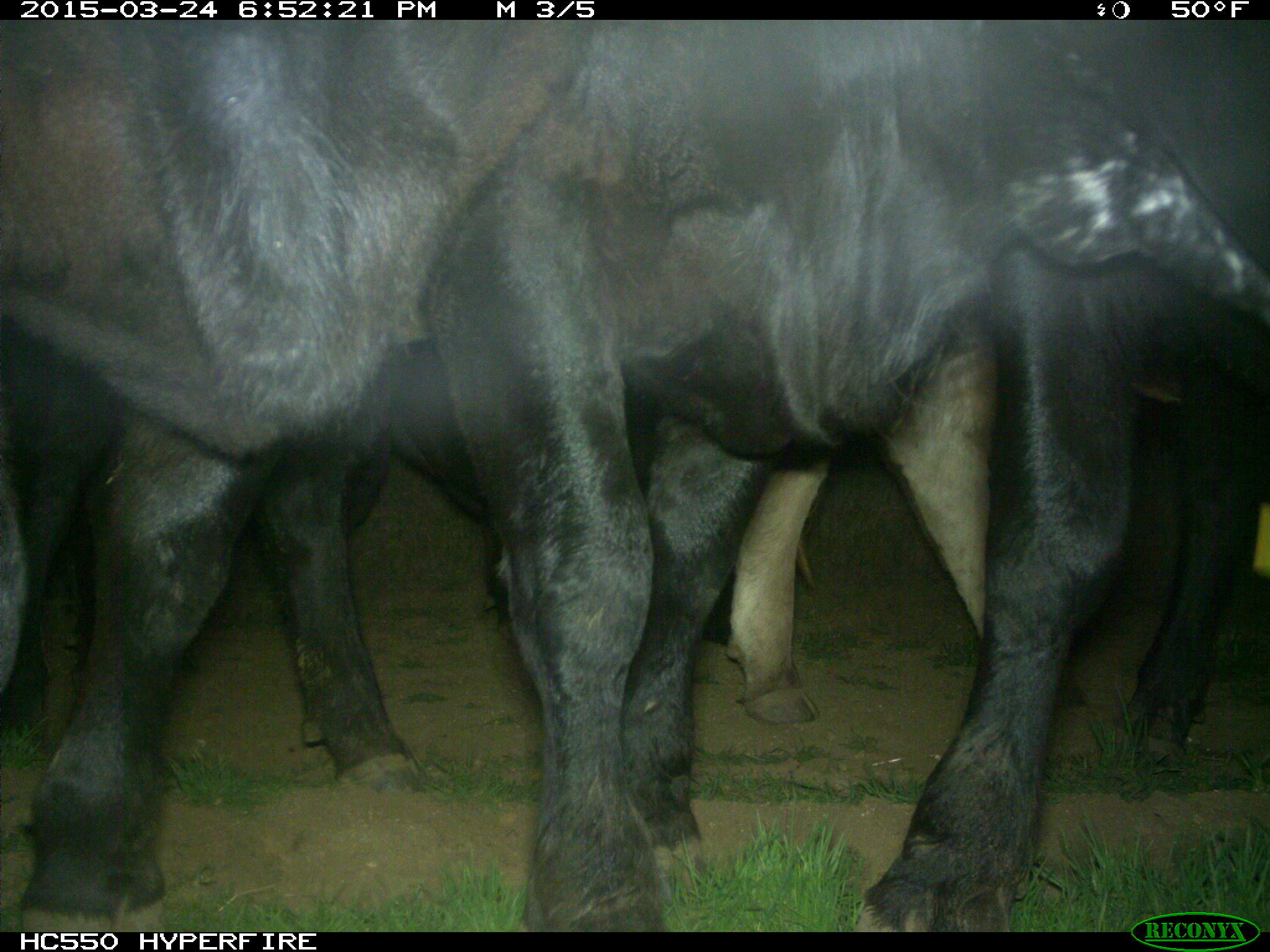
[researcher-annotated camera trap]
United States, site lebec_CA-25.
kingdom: Animalia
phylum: Chordata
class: Mammalia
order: Artiodactyla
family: Bovidae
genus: Bos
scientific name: Bos taurus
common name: domestic cow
Bos taurus (domestic cow).